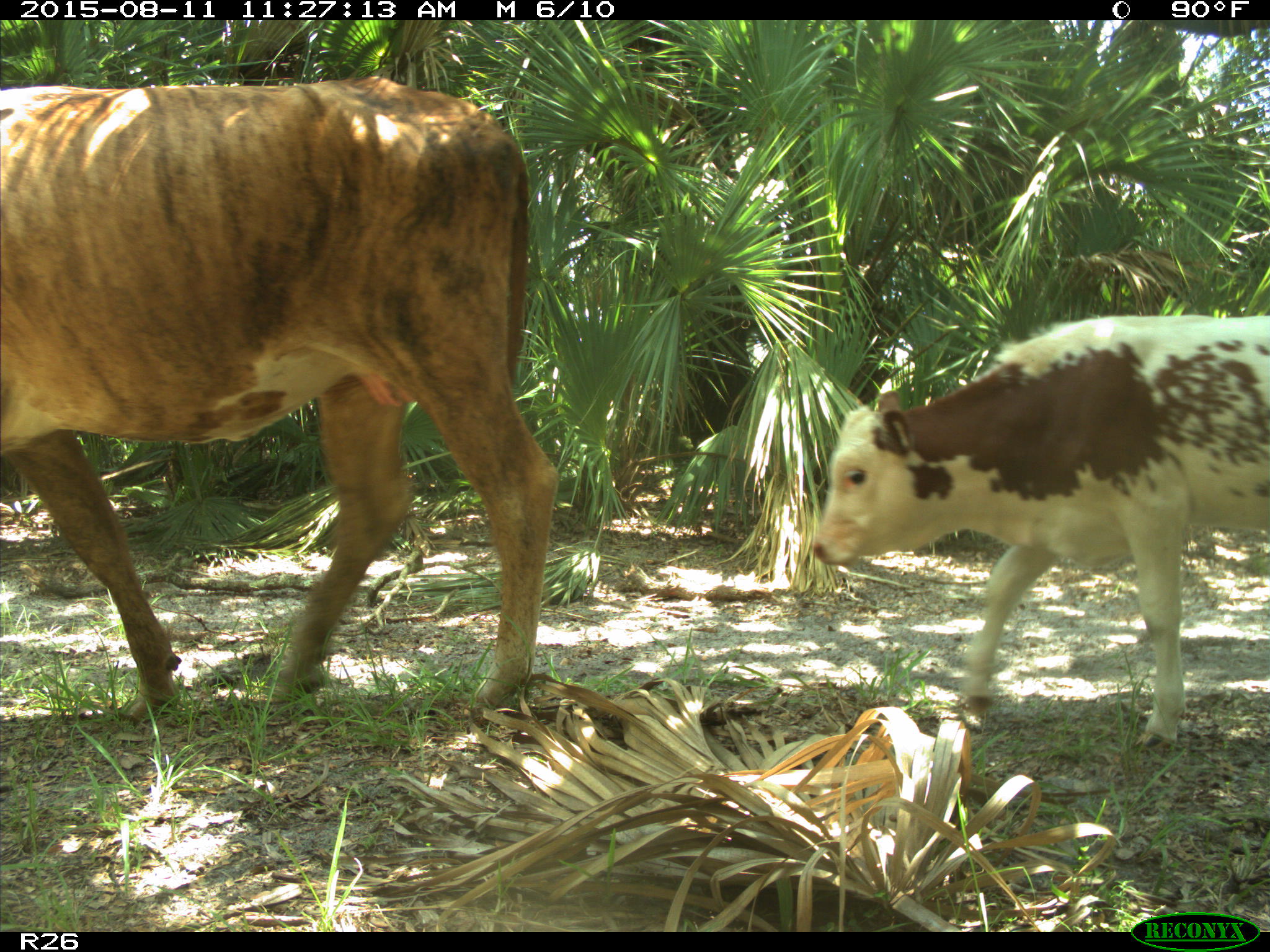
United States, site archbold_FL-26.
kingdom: Animalia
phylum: Chordata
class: Mammalia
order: Artiodactyla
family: Bovidae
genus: Bos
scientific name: Bos taurus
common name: domestic cow